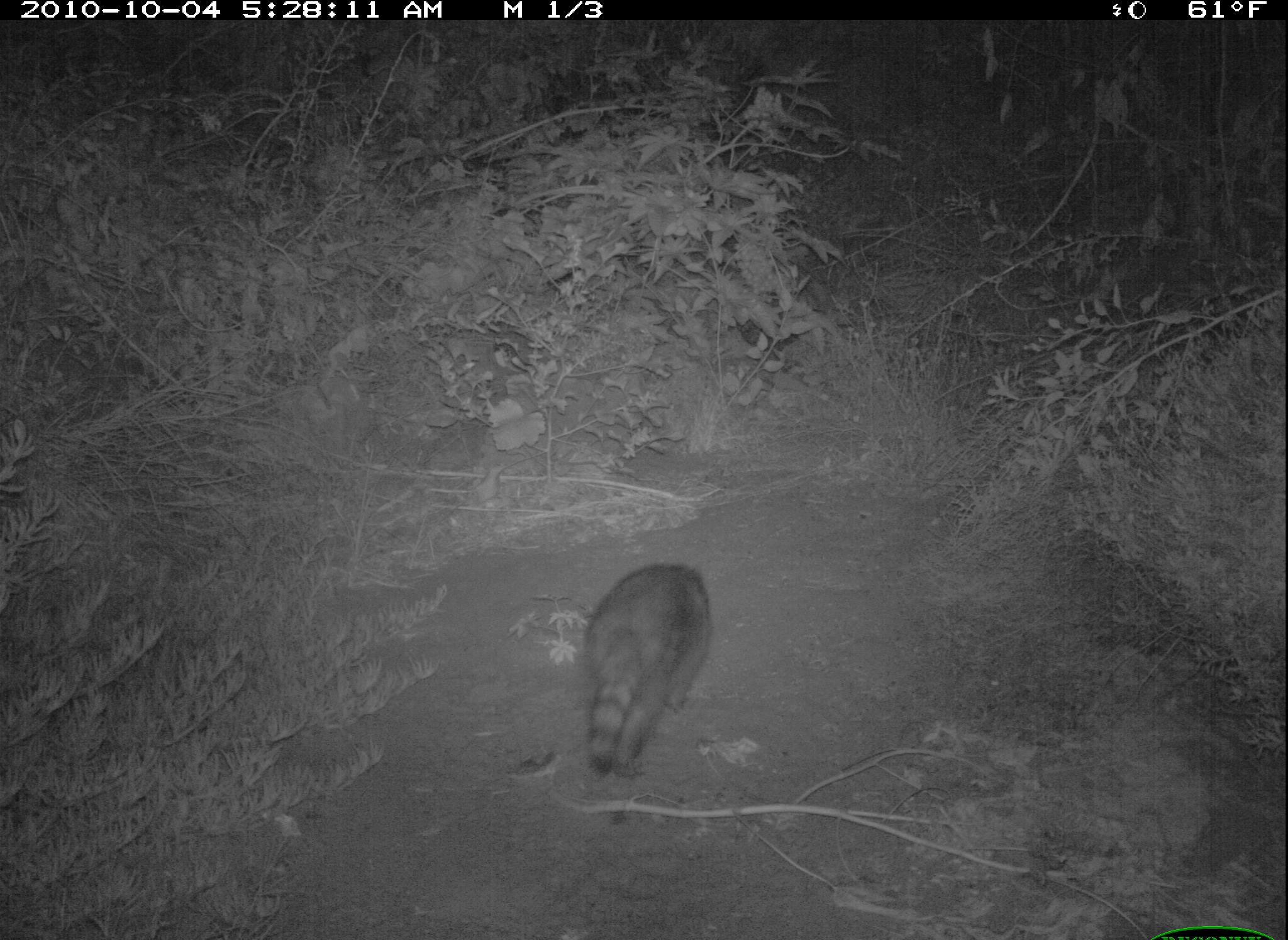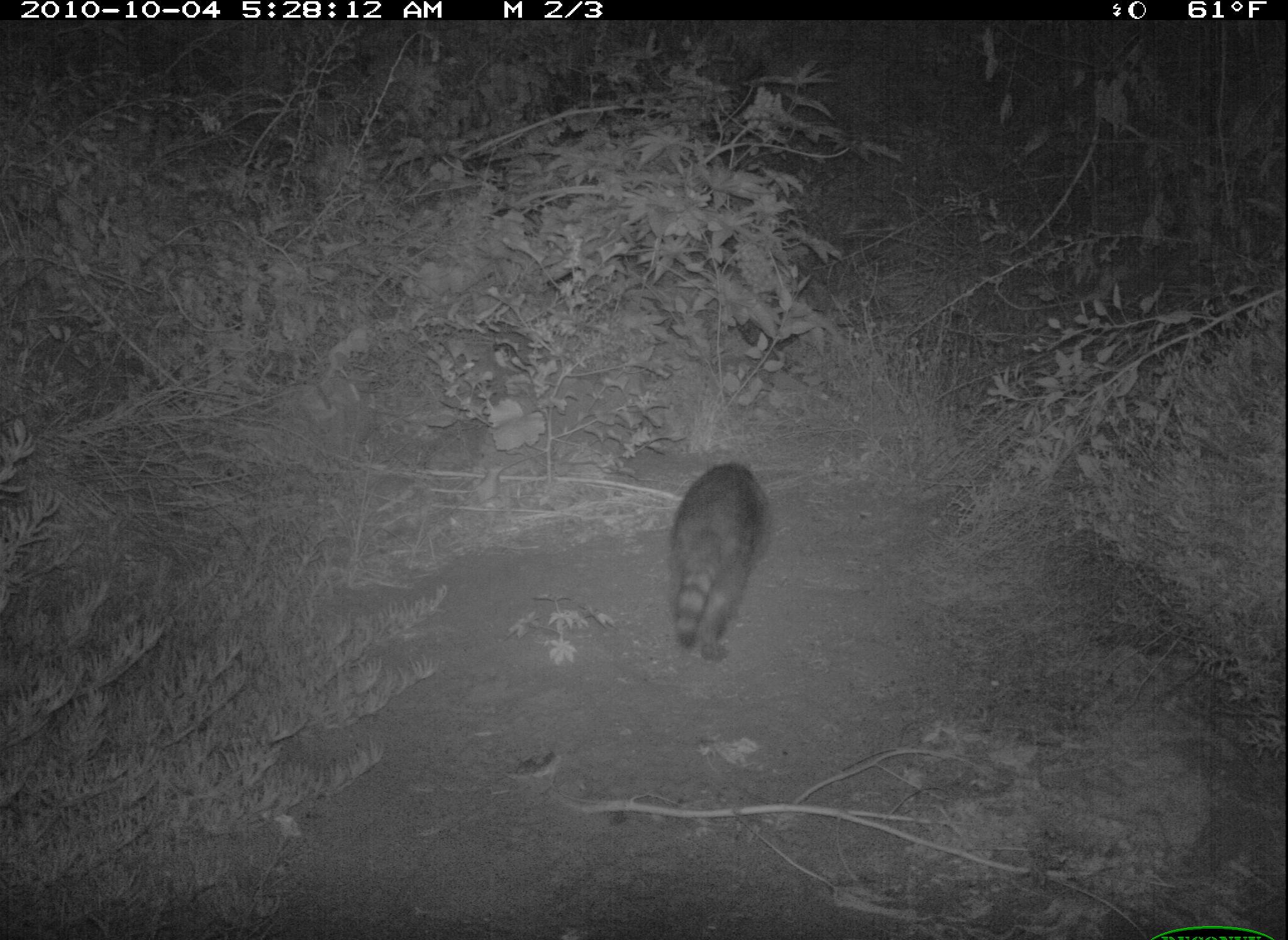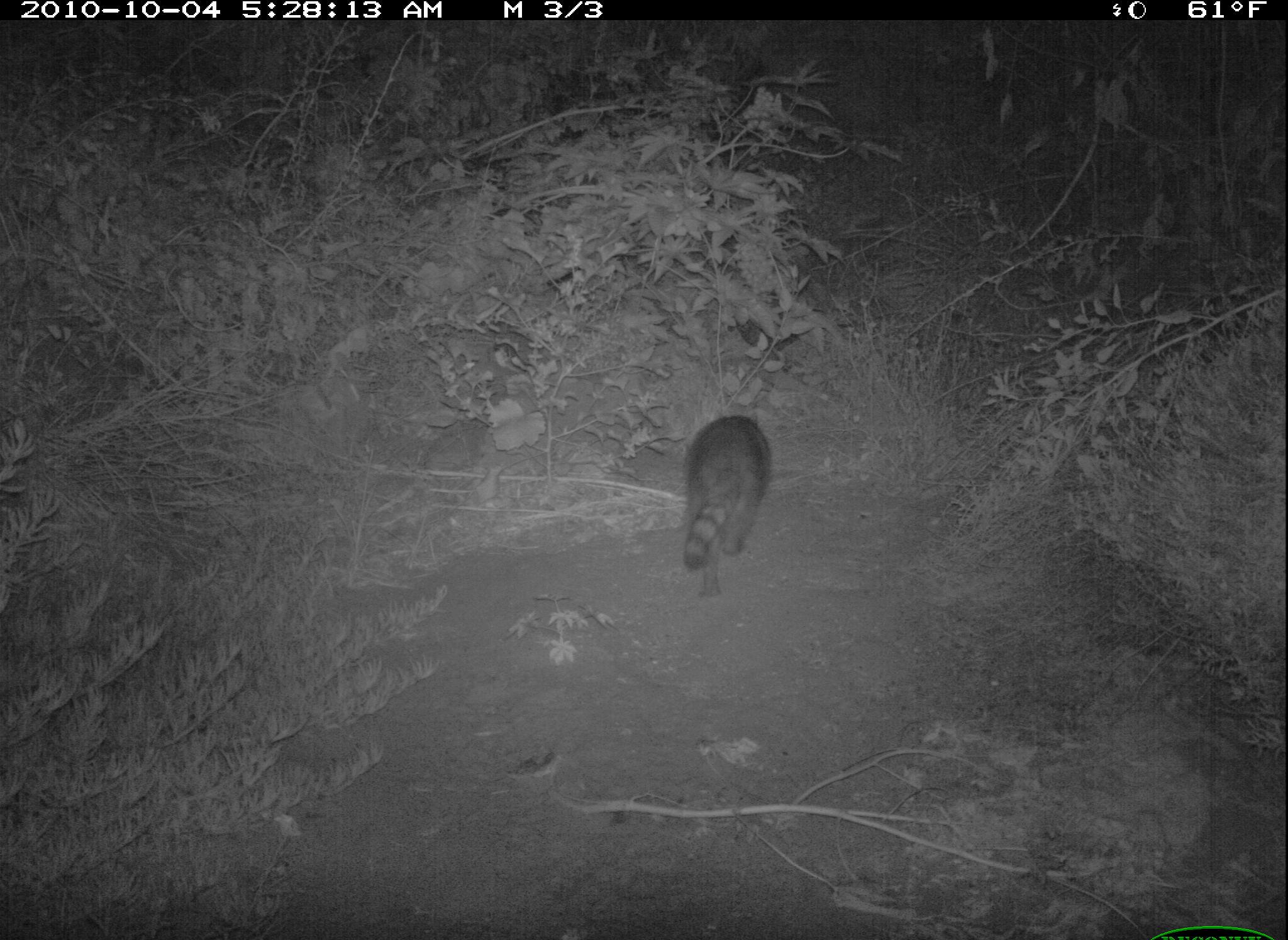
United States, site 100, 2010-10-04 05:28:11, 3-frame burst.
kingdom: Animalia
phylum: Chordata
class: Mammalia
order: Carnivora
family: Procyonidae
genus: Procyon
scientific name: Procyon lotor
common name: raccoon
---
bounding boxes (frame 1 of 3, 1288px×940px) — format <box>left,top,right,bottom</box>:
raccoon: <box>572,554,721,781</box>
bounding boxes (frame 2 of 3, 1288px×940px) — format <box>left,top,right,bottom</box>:
raccoon: <box>652,457,781,668</box>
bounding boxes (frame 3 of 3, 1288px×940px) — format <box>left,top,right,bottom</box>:
raccoon: <box>667,399,781,606</box>